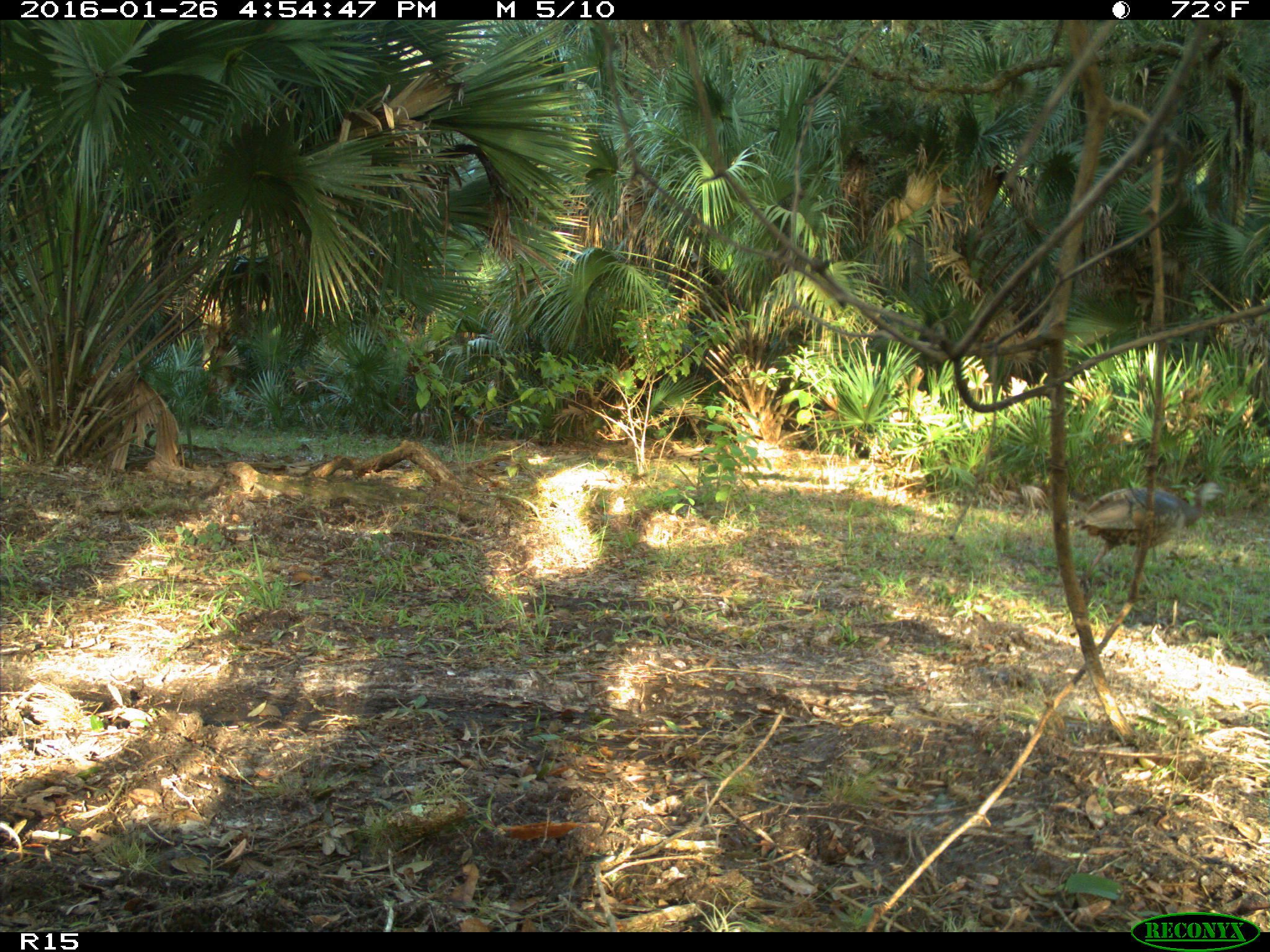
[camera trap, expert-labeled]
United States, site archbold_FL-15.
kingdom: Animalia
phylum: Chordata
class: Aves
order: Galliformes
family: Phasianidae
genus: Meleagris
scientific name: Meleagris gallopavo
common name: wild turkey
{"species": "Meleagris gallopavo (wild turkey)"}